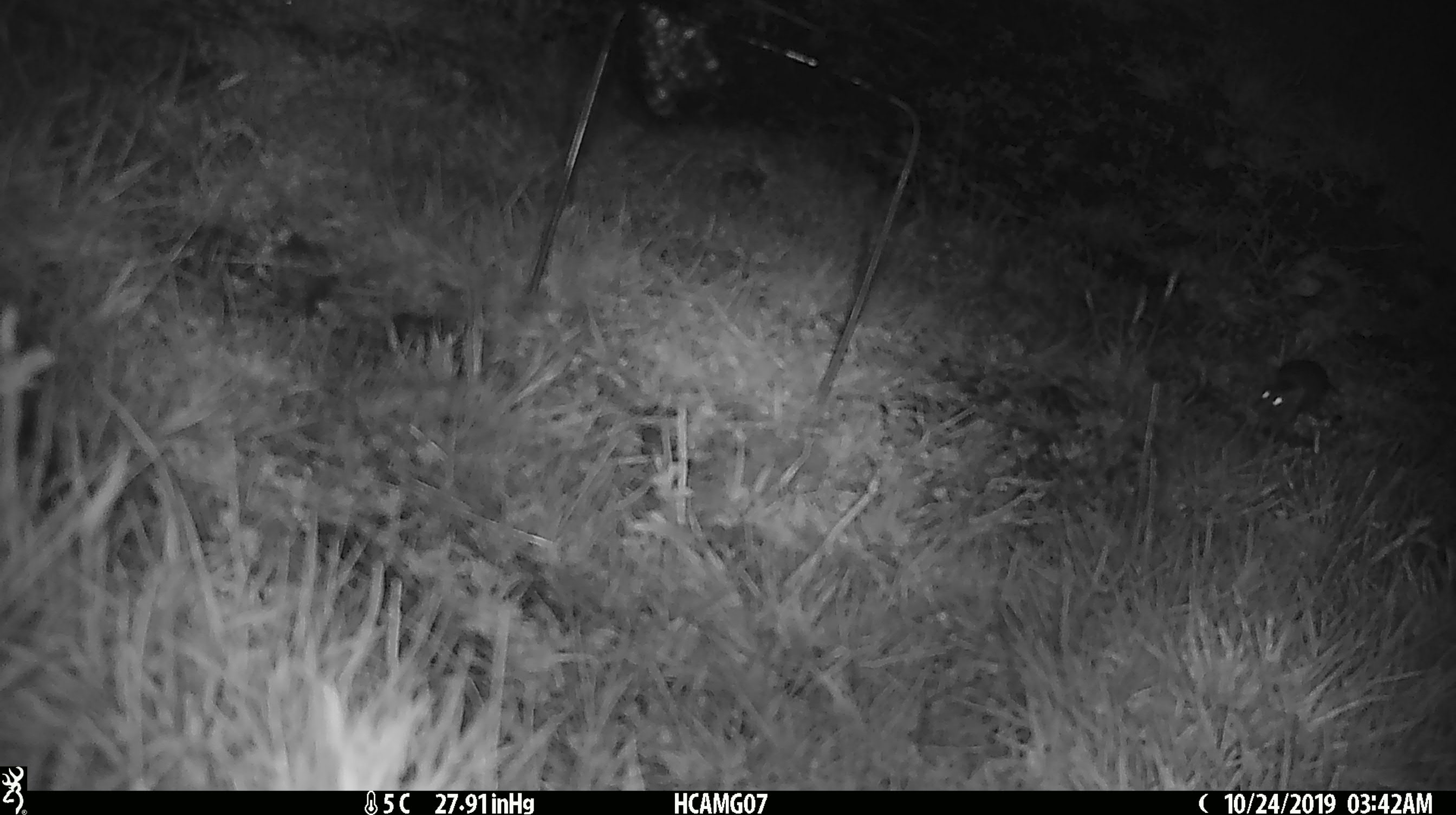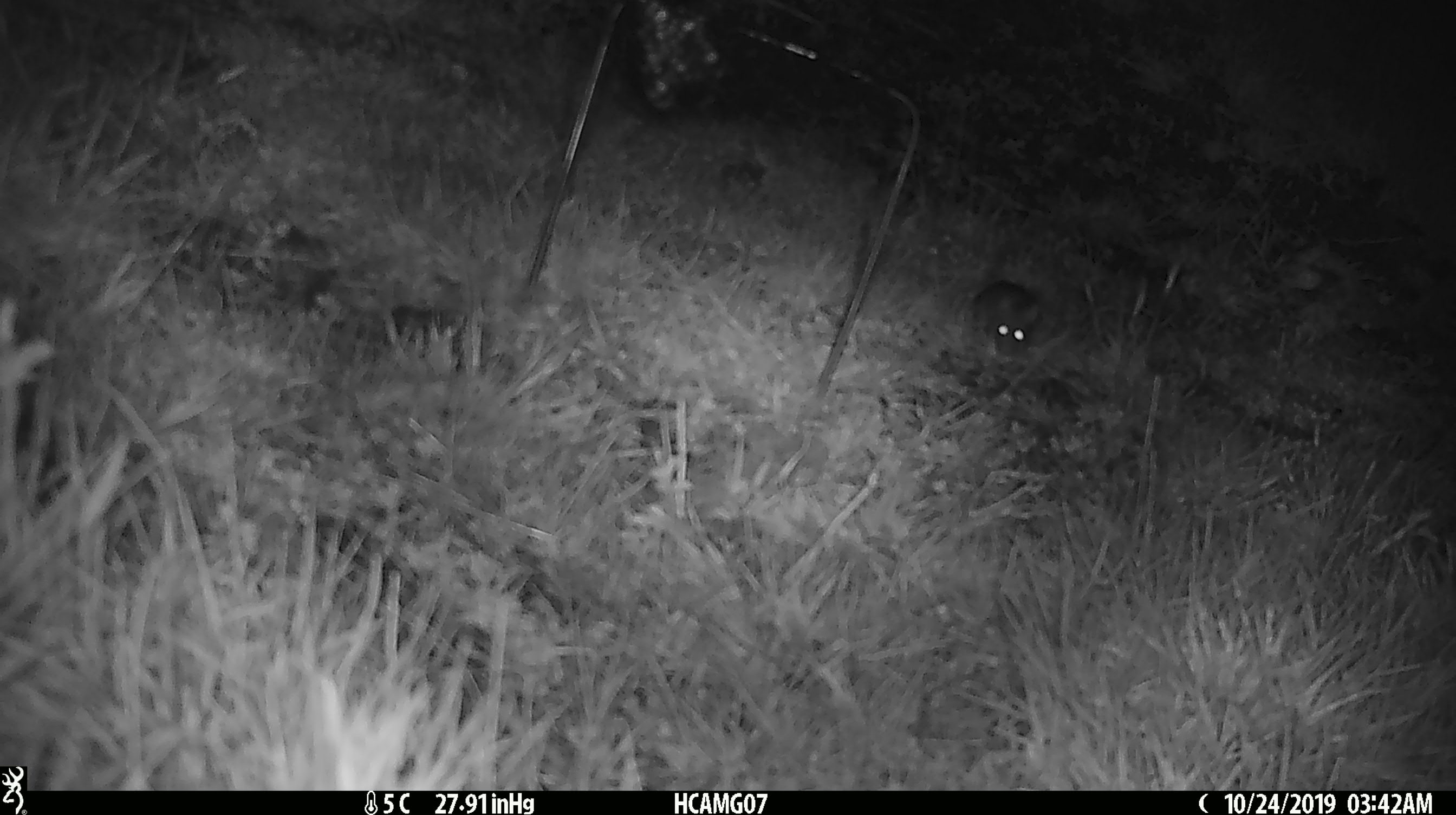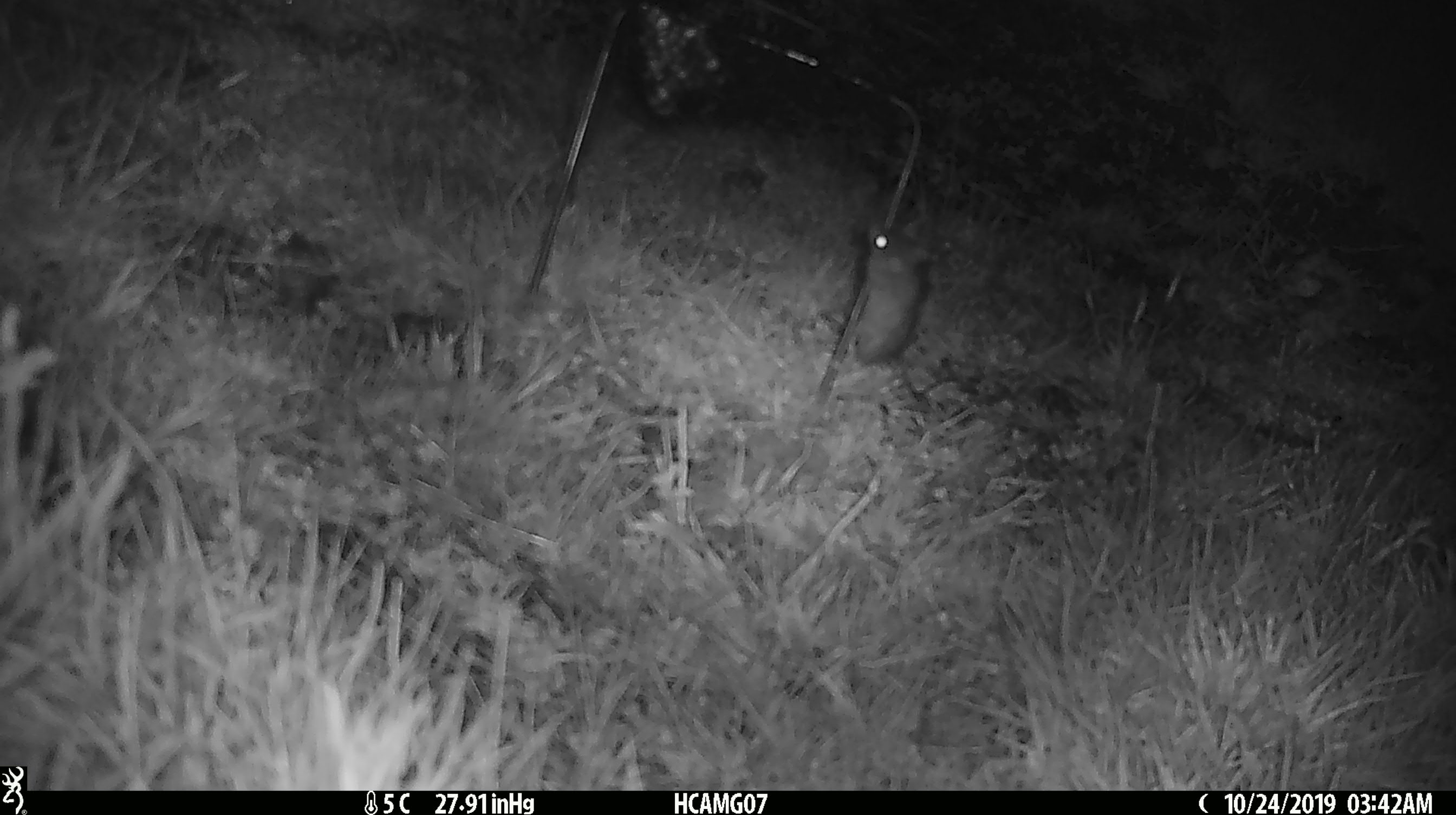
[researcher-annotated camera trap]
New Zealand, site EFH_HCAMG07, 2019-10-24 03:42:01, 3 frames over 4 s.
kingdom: Animalia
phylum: Chordata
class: Mammalia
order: Rodentia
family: Muridae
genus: Mus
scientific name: Mus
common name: mouse